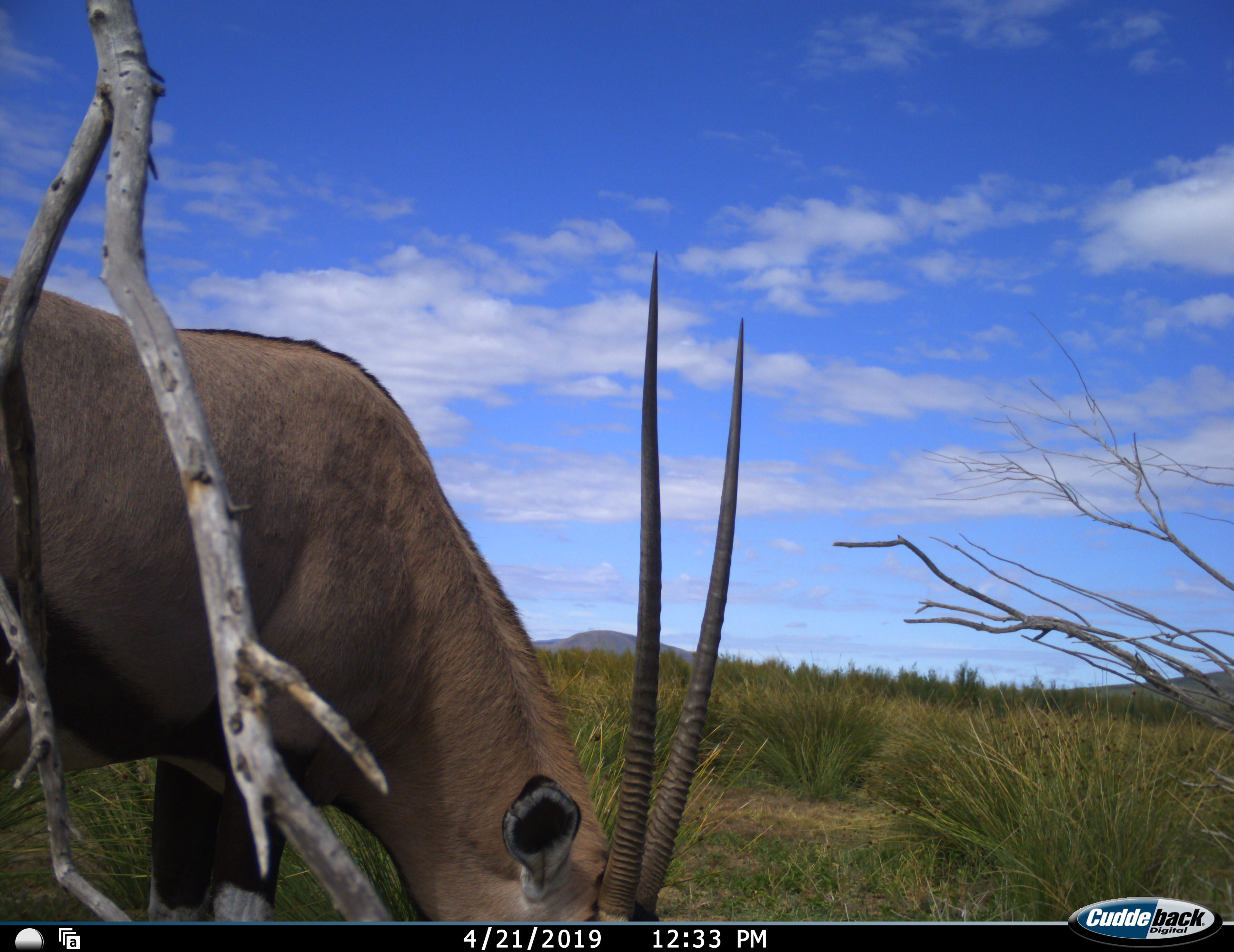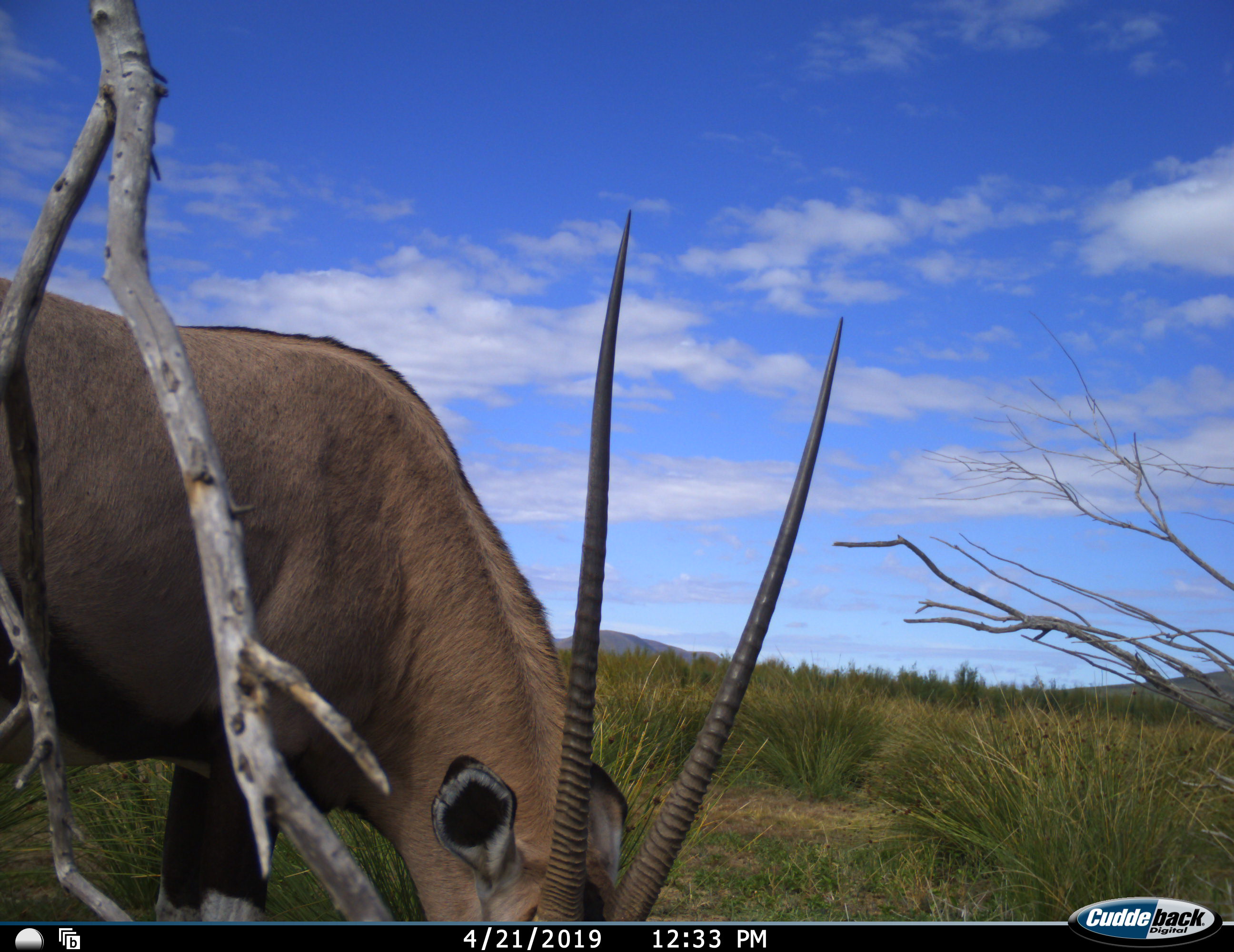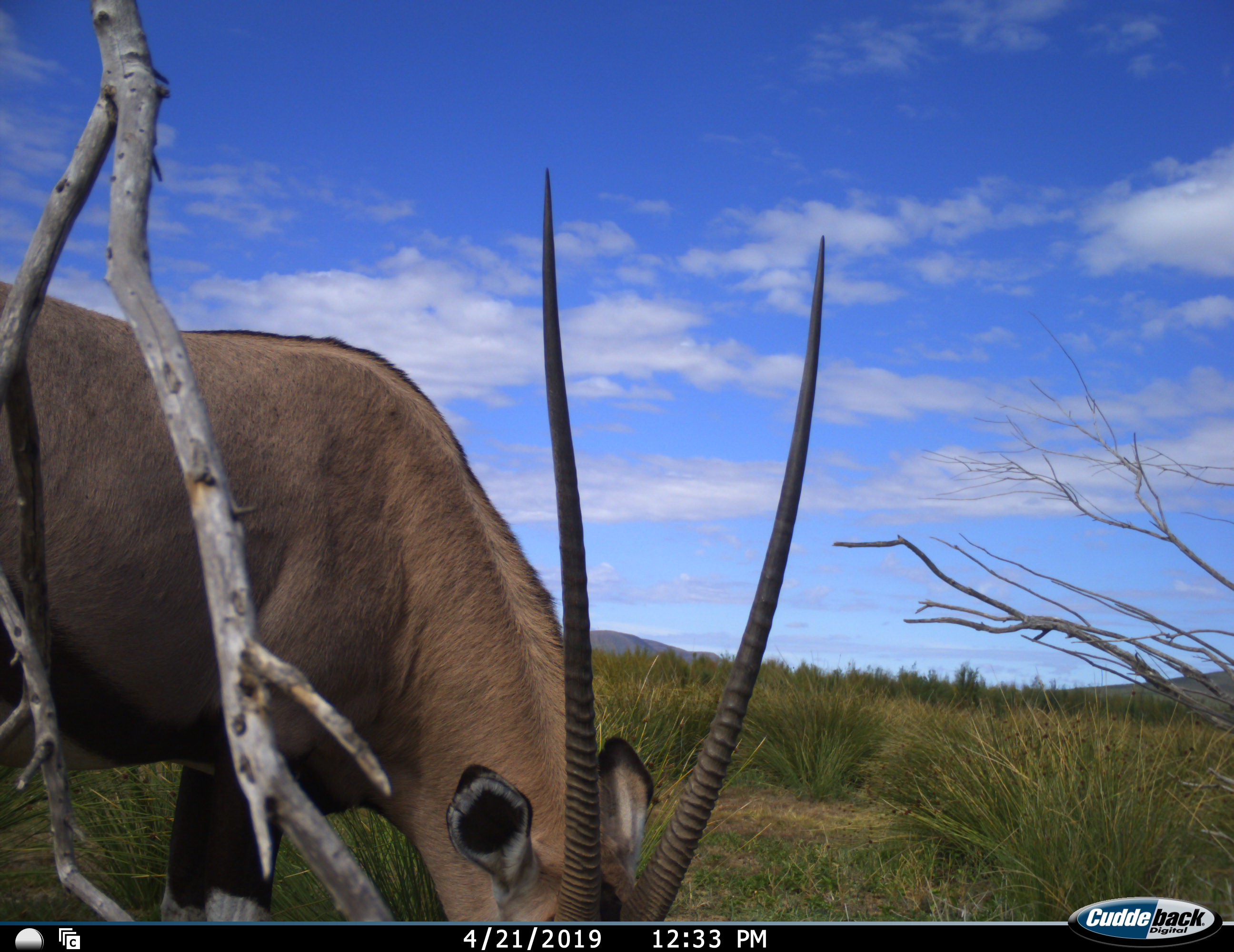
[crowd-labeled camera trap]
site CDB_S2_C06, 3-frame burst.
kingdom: Animalia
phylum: Chordata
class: Mammalia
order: Artiodactyla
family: Bovidae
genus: Oryx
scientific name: Oryx gazella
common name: gemsbok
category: oryx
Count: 1.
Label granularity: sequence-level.